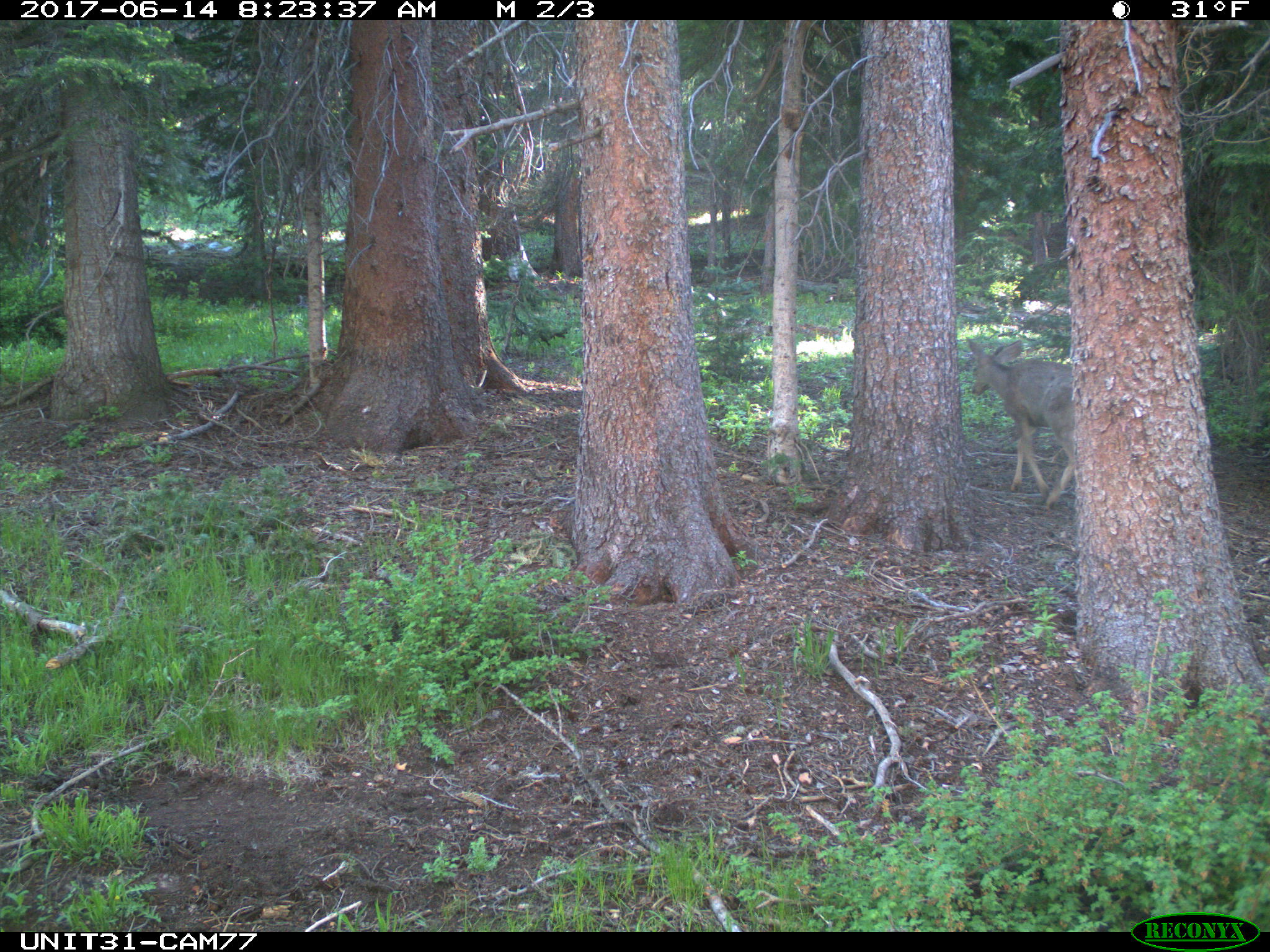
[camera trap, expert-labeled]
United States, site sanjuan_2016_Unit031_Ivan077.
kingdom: Animalia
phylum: Chordata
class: Mammalia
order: Artiodactyla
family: Cervidae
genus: Odocoileus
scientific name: Odocoileus hemionus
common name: mule deer